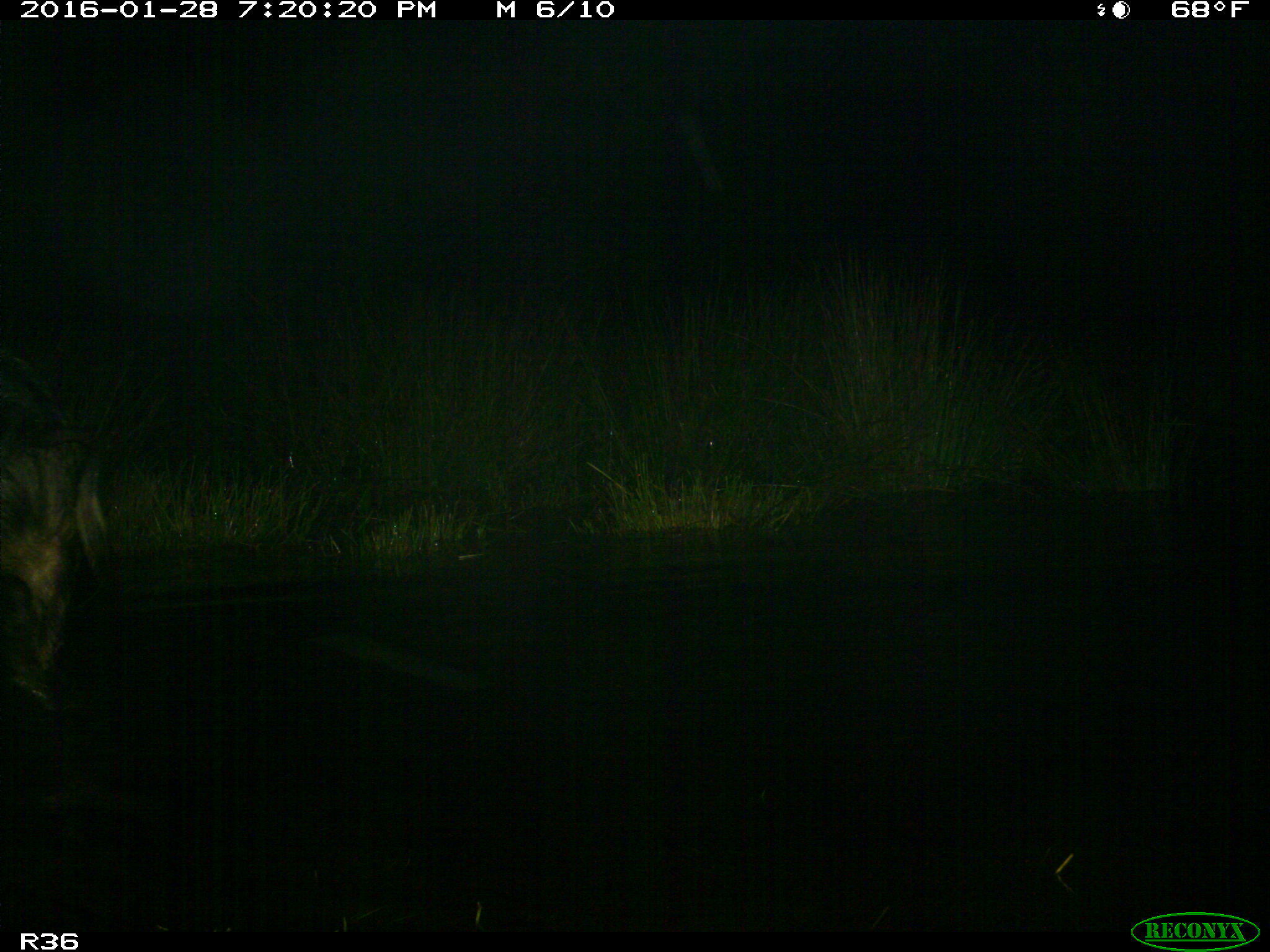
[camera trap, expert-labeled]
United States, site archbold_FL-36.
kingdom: Animalia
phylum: Chordata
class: Mammalia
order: Artiodactyla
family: Suidae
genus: Sus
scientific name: Sus scrofa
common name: wild boar